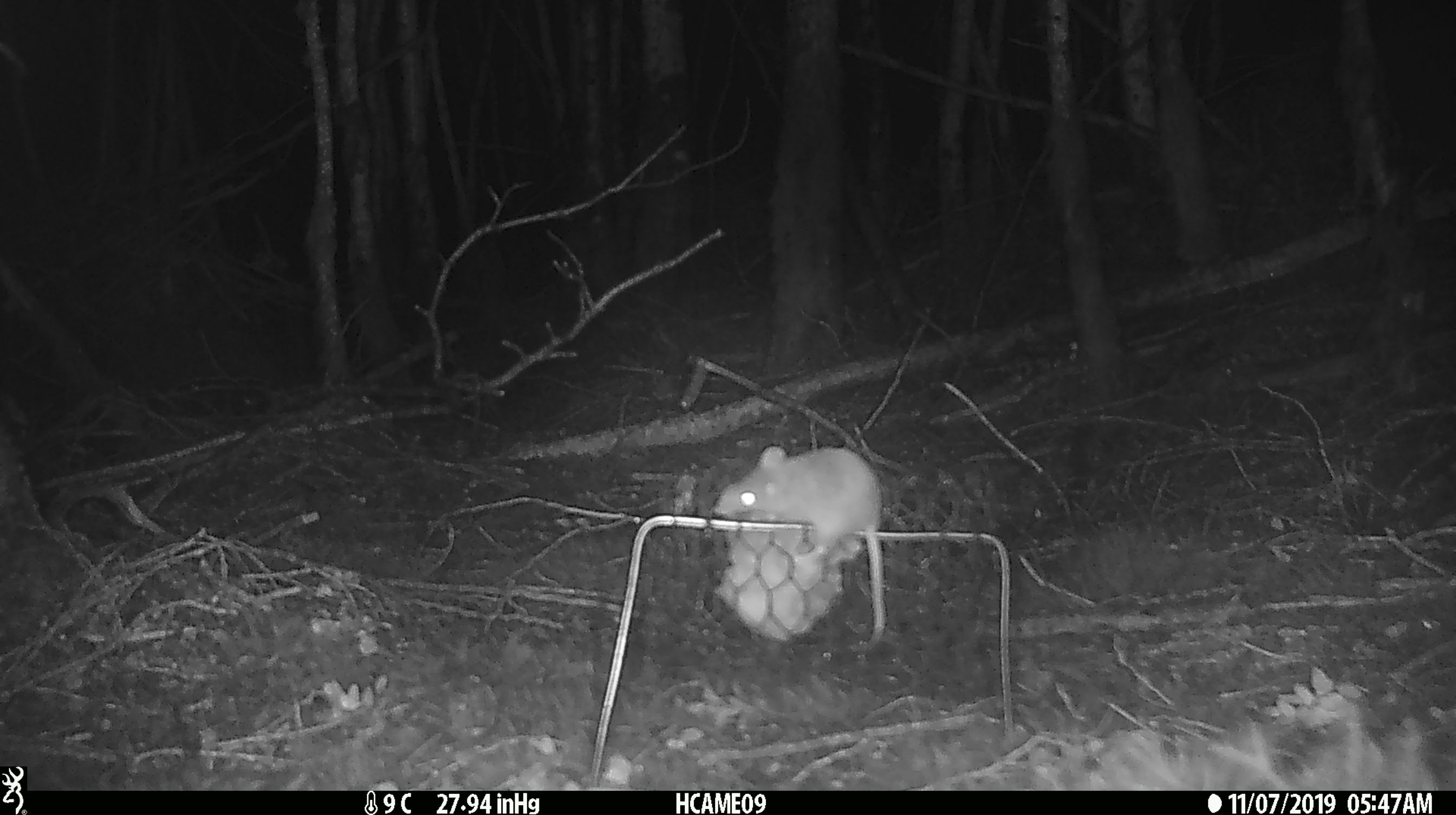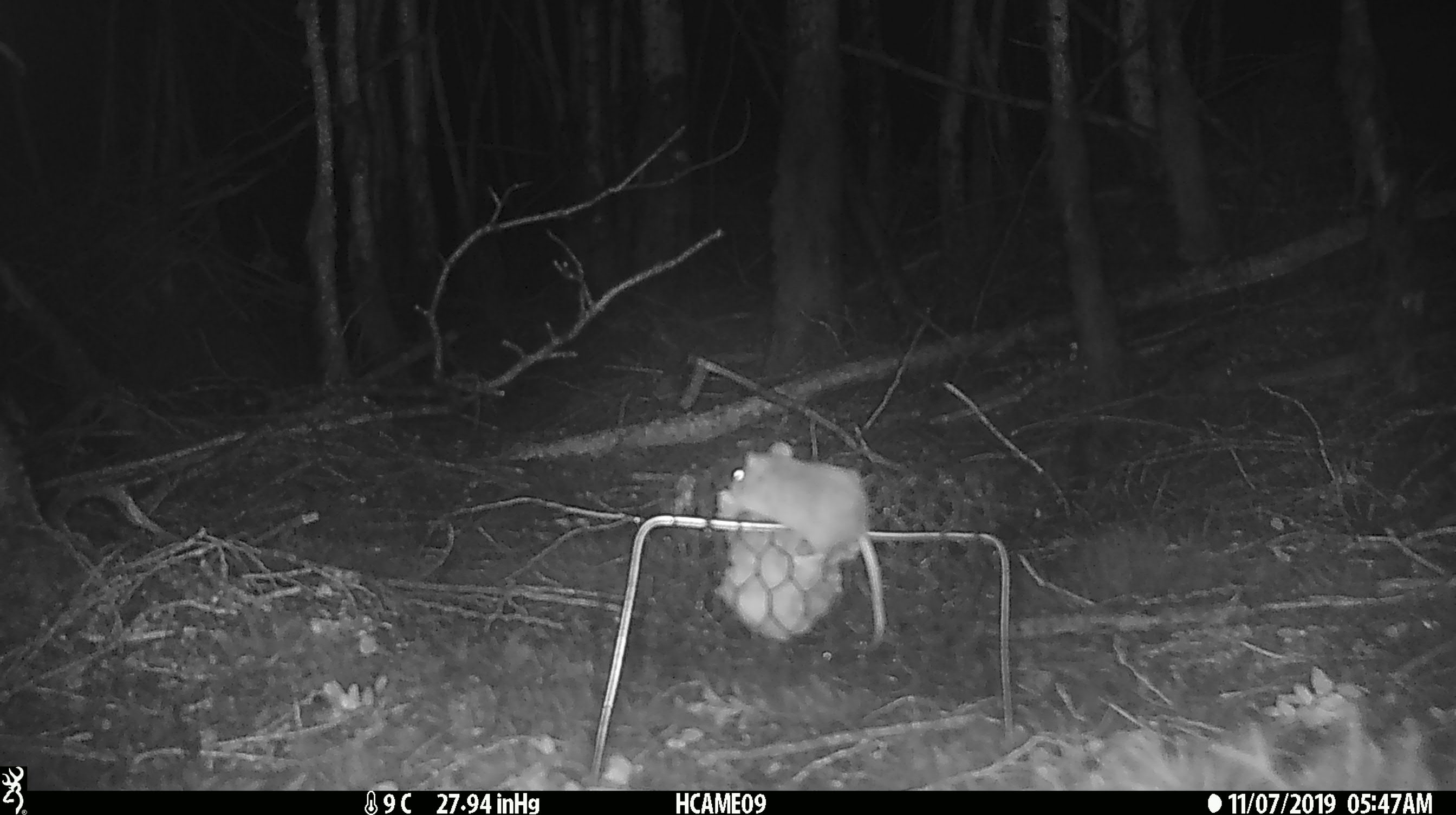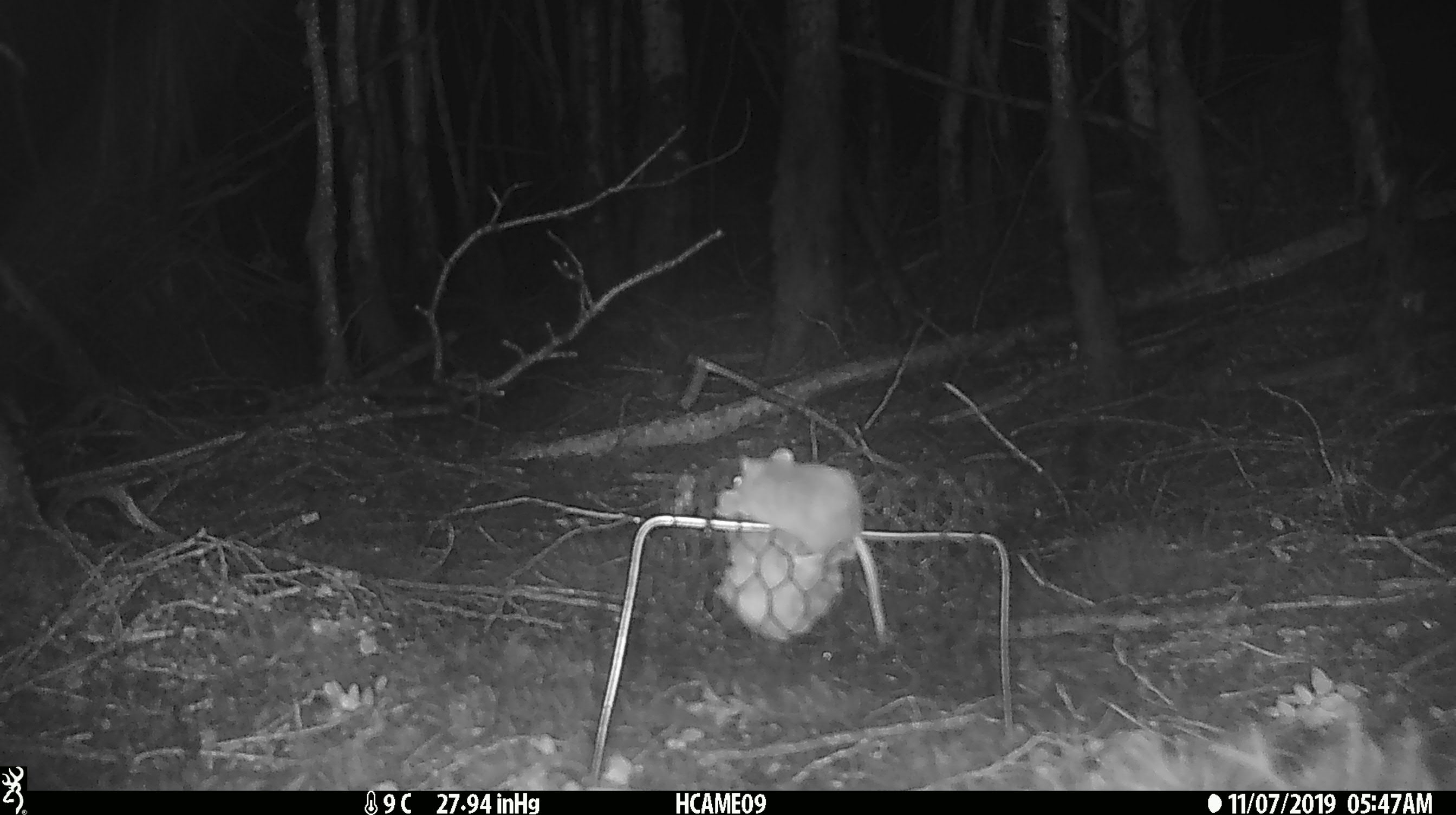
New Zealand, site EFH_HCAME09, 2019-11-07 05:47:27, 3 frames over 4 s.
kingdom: Animalia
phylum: Chordata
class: Mammalia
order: Rodentia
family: Muridae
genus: Mus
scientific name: Mus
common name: mouse